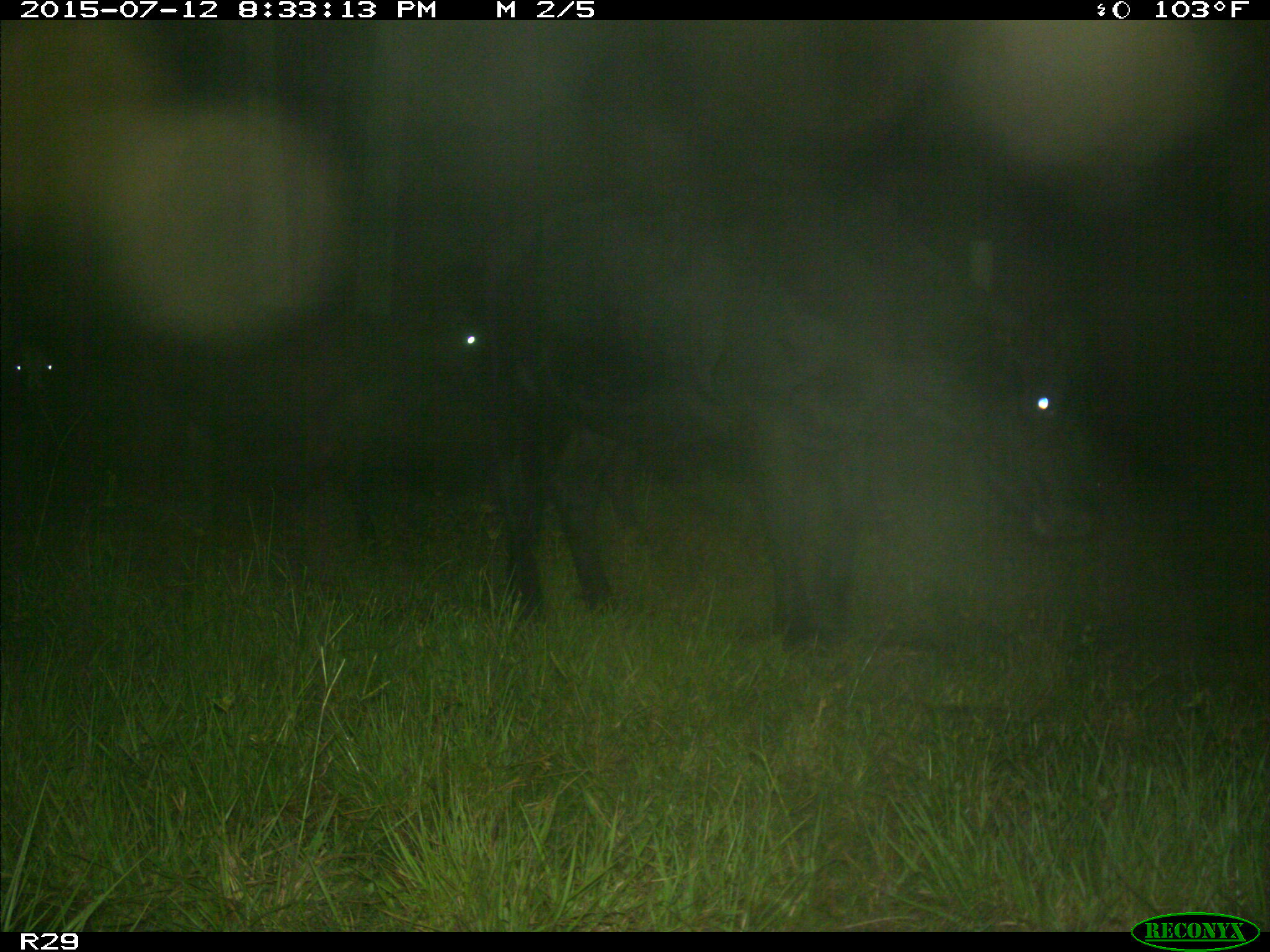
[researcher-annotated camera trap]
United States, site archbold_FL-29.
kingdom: Animalia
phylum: Chordata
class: Mammalia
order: Artiodactyla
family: Bovidae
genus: Bos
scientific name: Bos taurus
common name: domestic cow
Bos taurus (domestic cow).